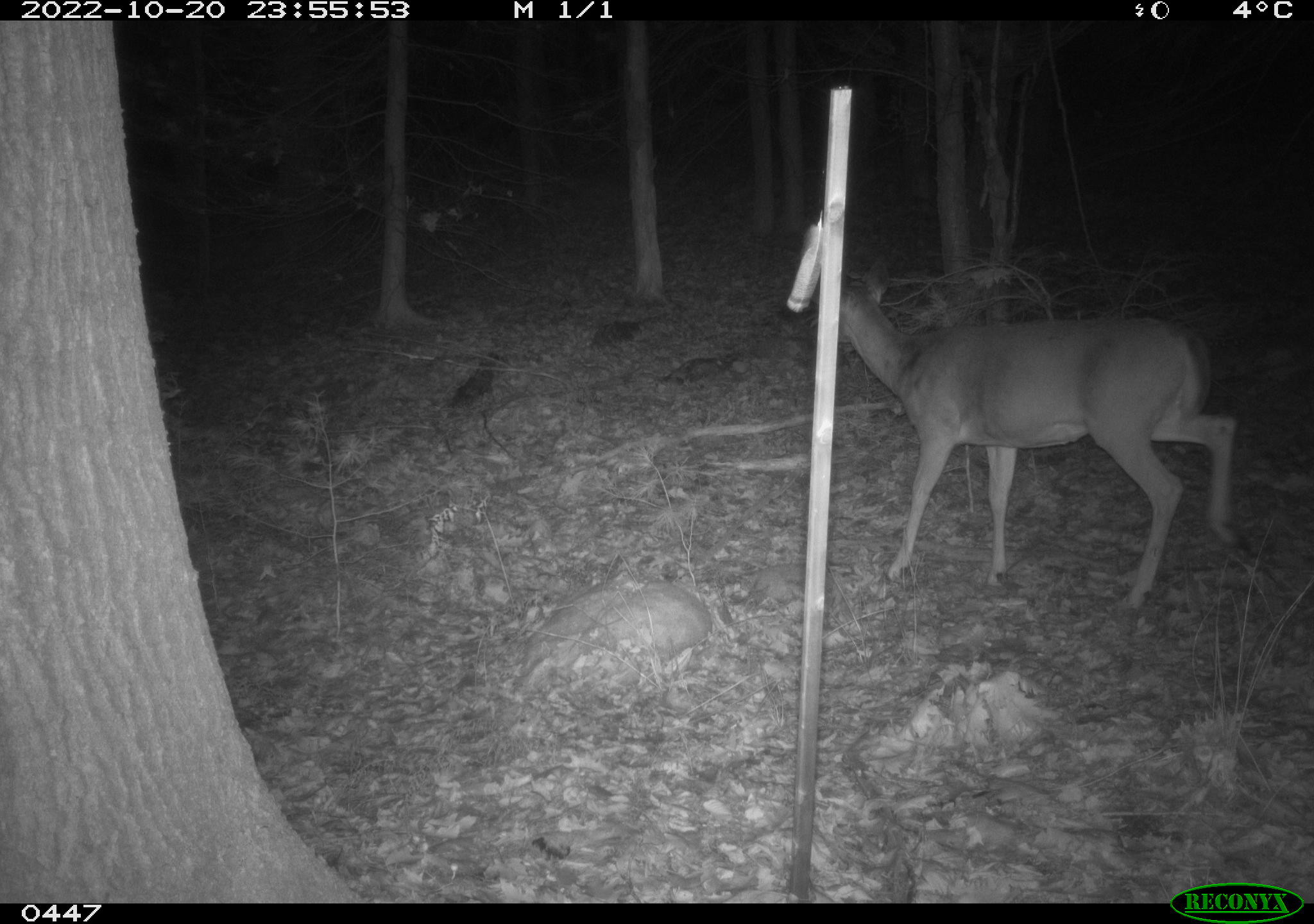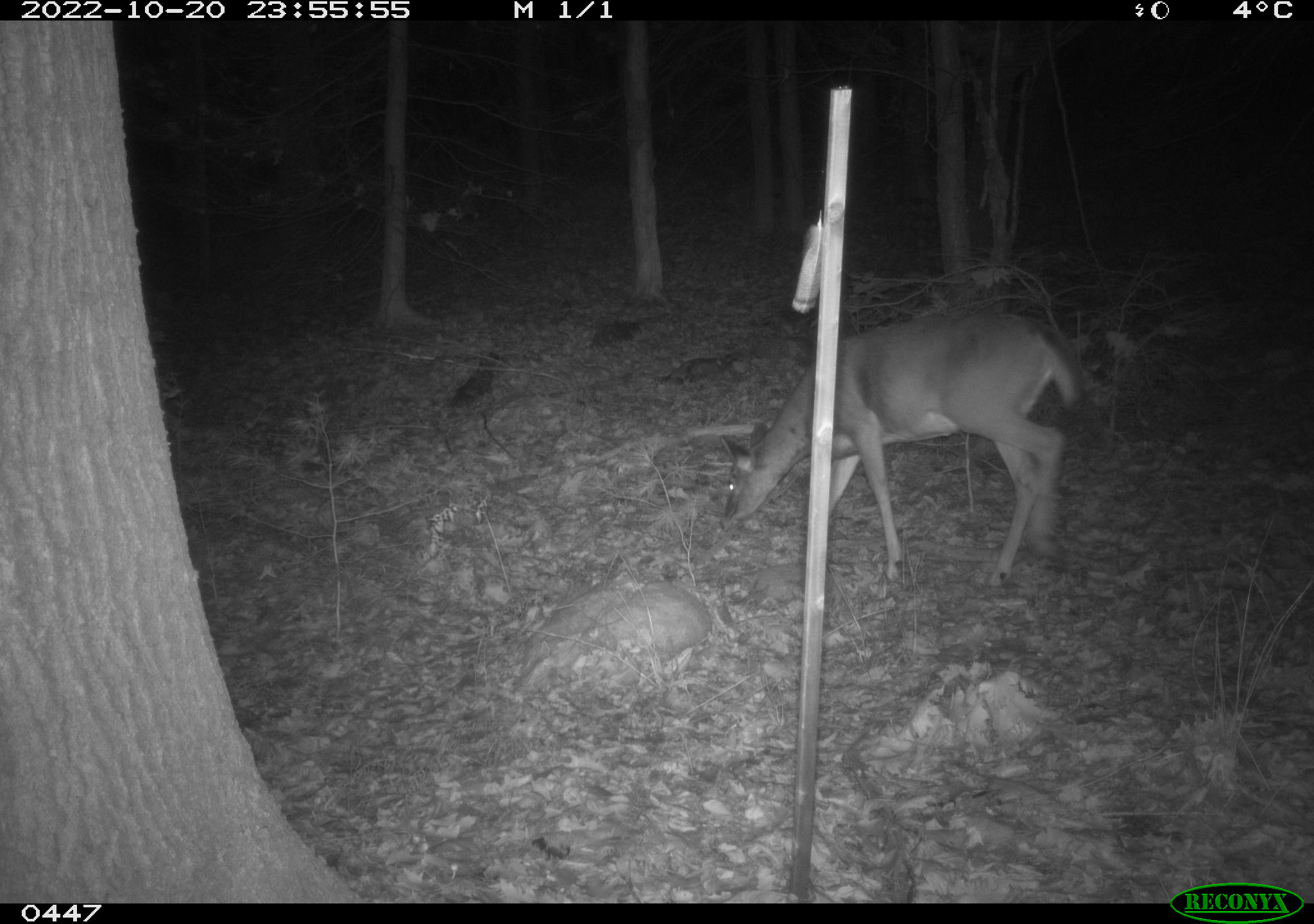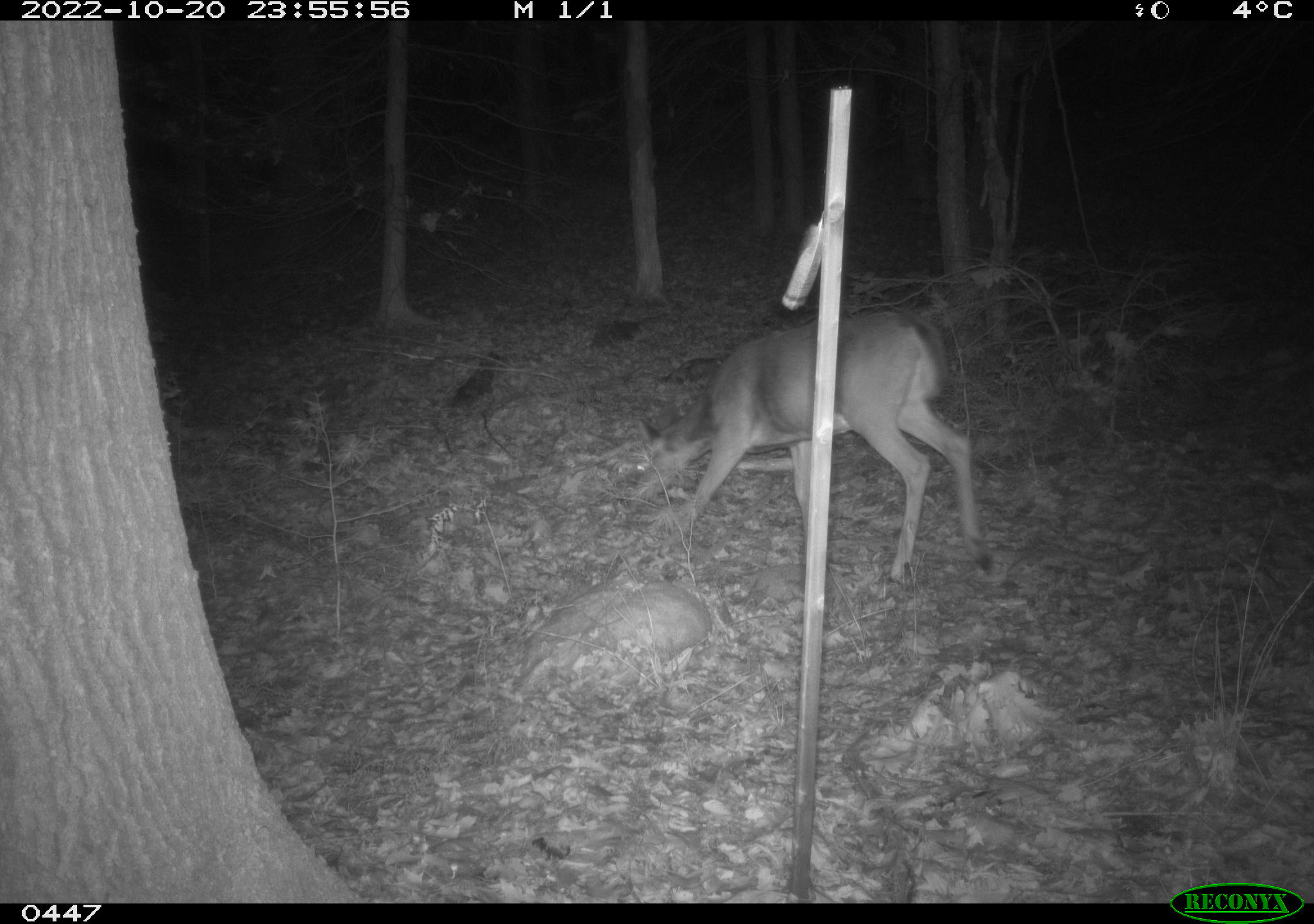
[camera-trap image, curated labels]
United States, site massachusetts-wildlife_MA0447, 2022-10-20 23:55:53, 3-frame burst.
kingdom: Animalia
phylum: Chordata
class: Mammalia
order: Artiodactyla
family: Cervidae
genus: Odocoileus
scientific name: Odocoileus virginianus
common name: white-tailed deer